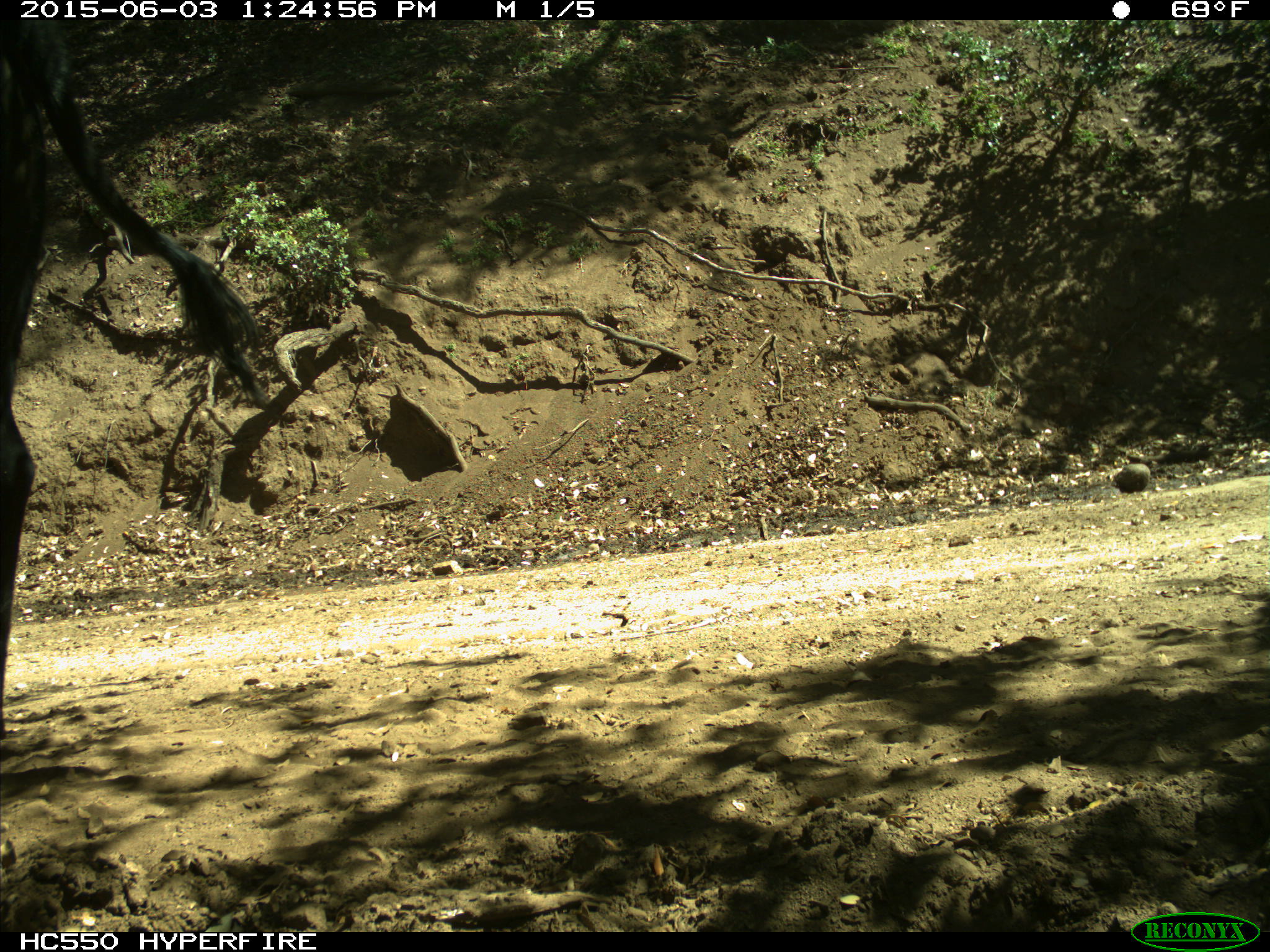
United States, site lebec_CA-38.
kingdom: Animalia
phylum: Chordata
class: Mammalia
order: Artiodactyla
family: Bovidae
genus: Bos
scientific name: Bos taurus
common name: domestic cow